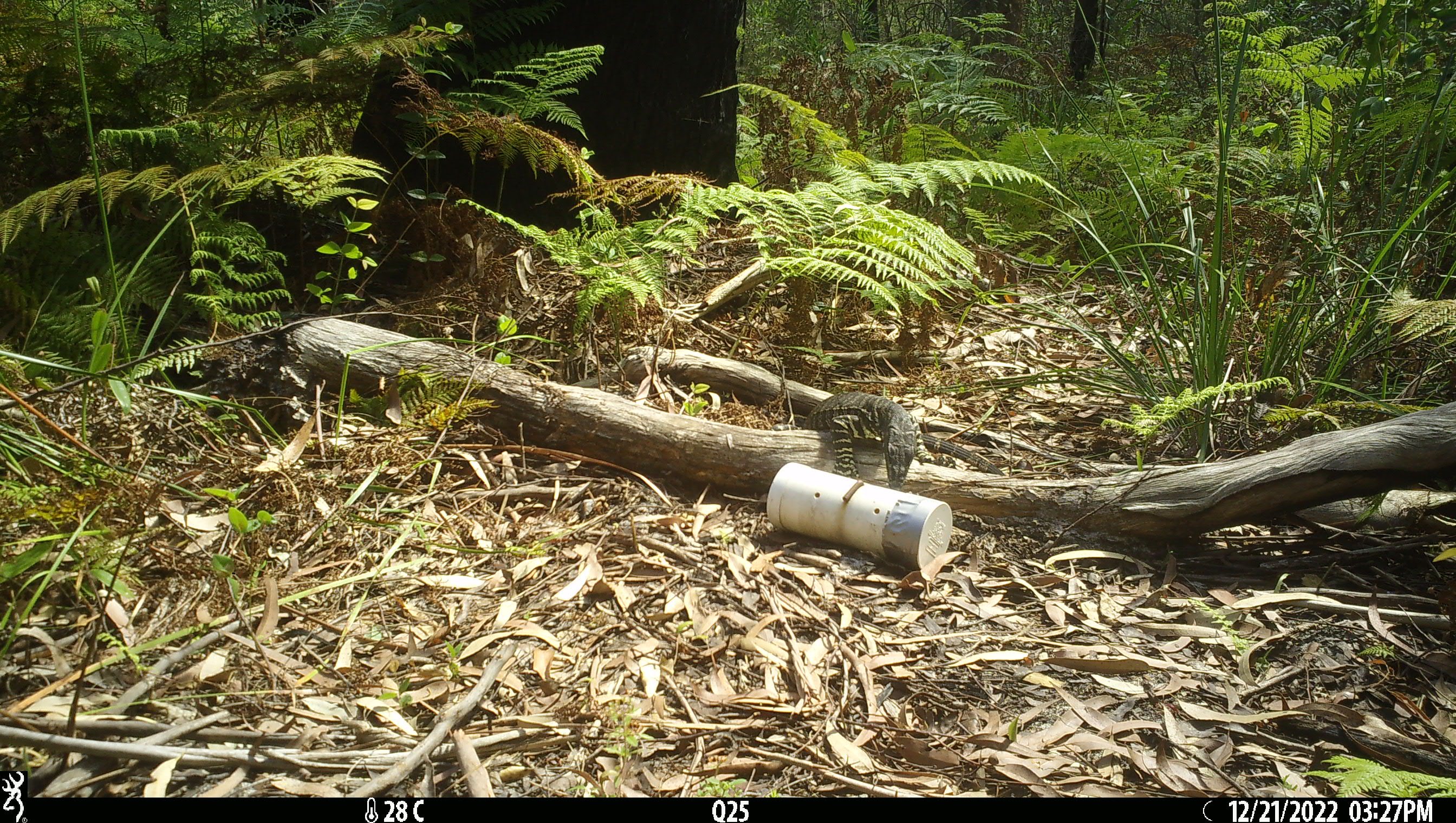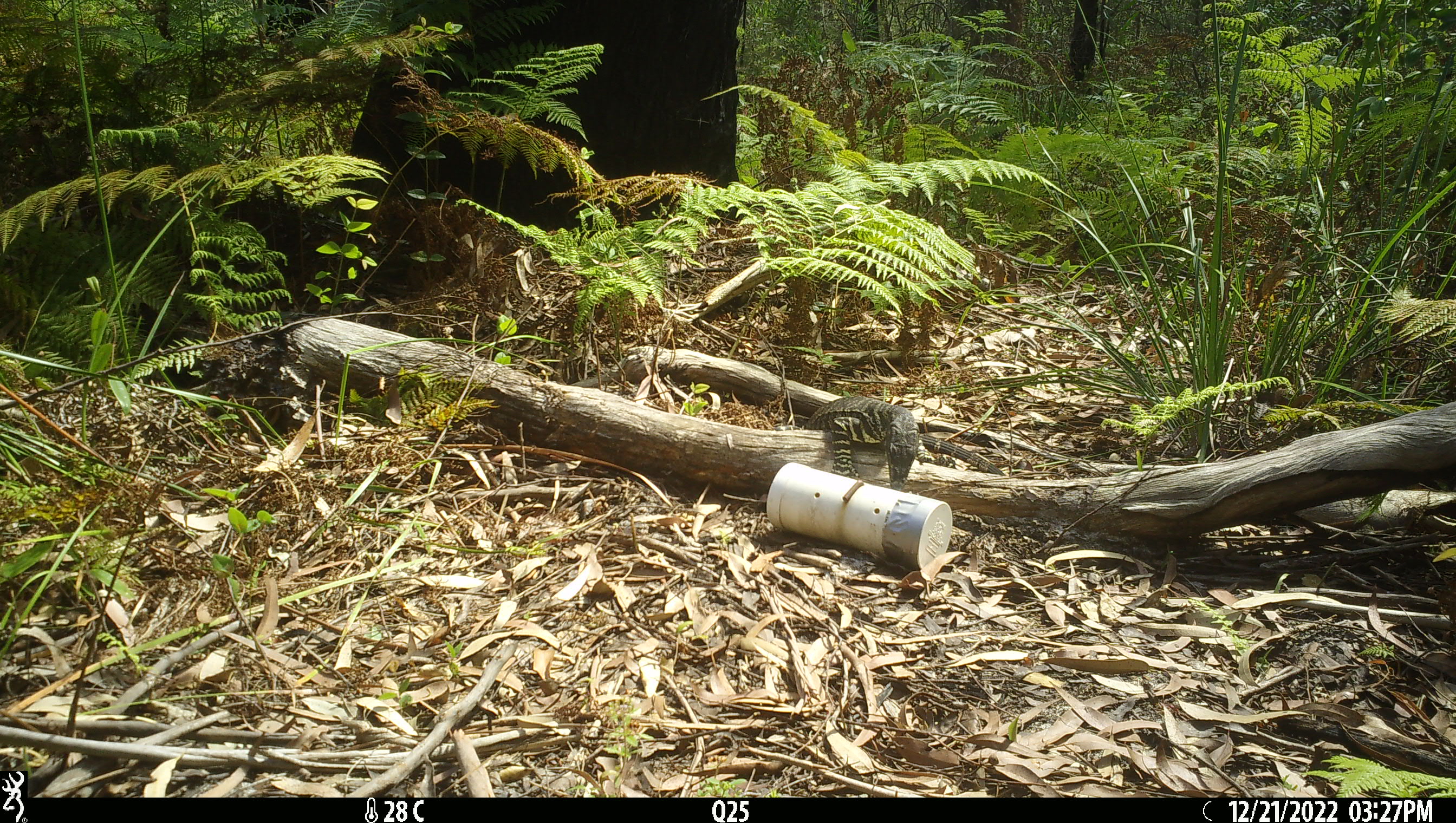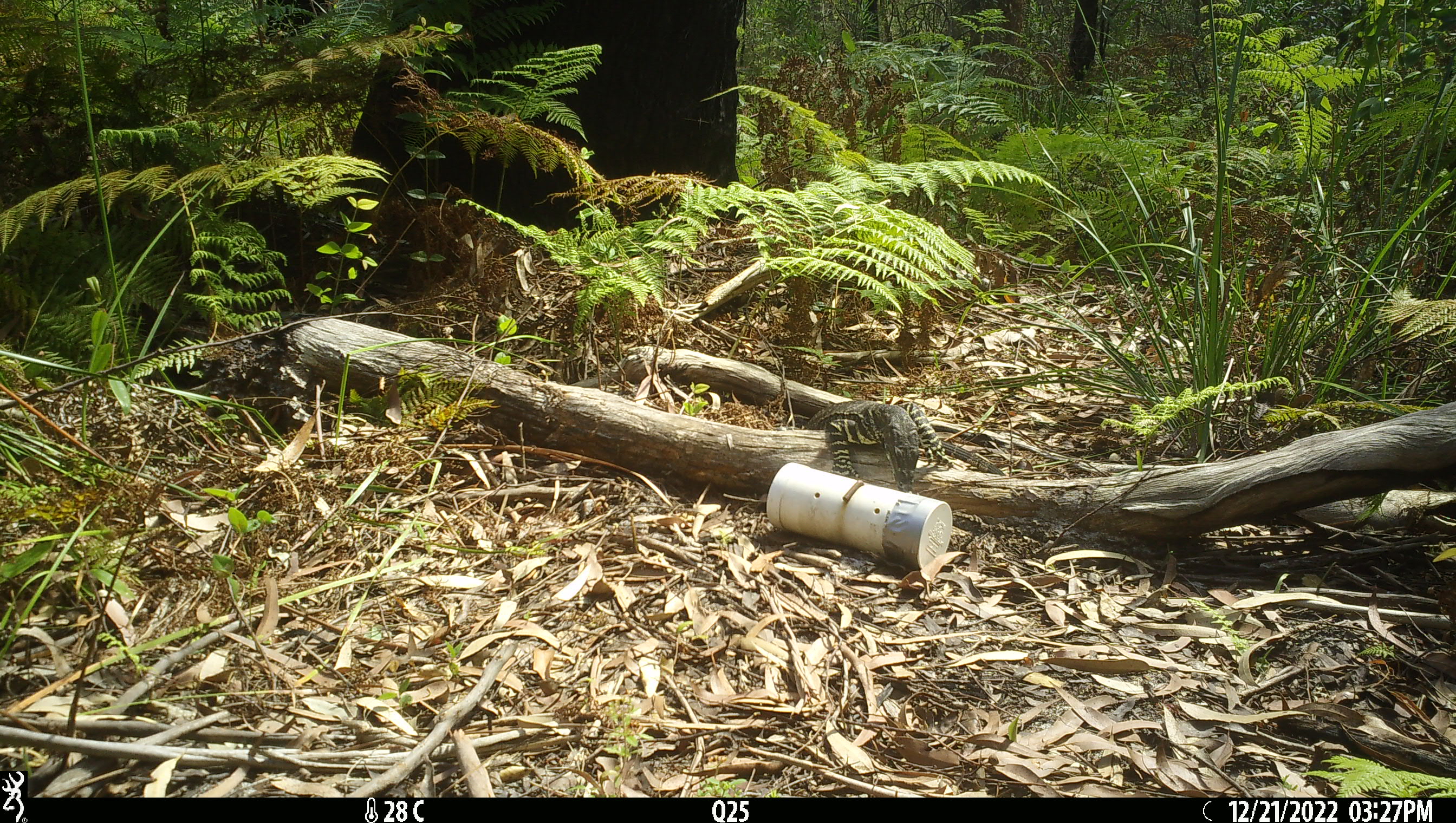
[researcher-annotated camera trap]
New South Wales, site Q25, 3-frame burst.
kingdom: Animalia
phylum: Chordata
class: Reptilia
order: Squamata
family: Varanidae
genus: Varanus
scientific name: Varanus varius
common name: lace monitor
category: goanna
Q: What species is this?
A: Goanna (lace monitor) (Varanus varius).